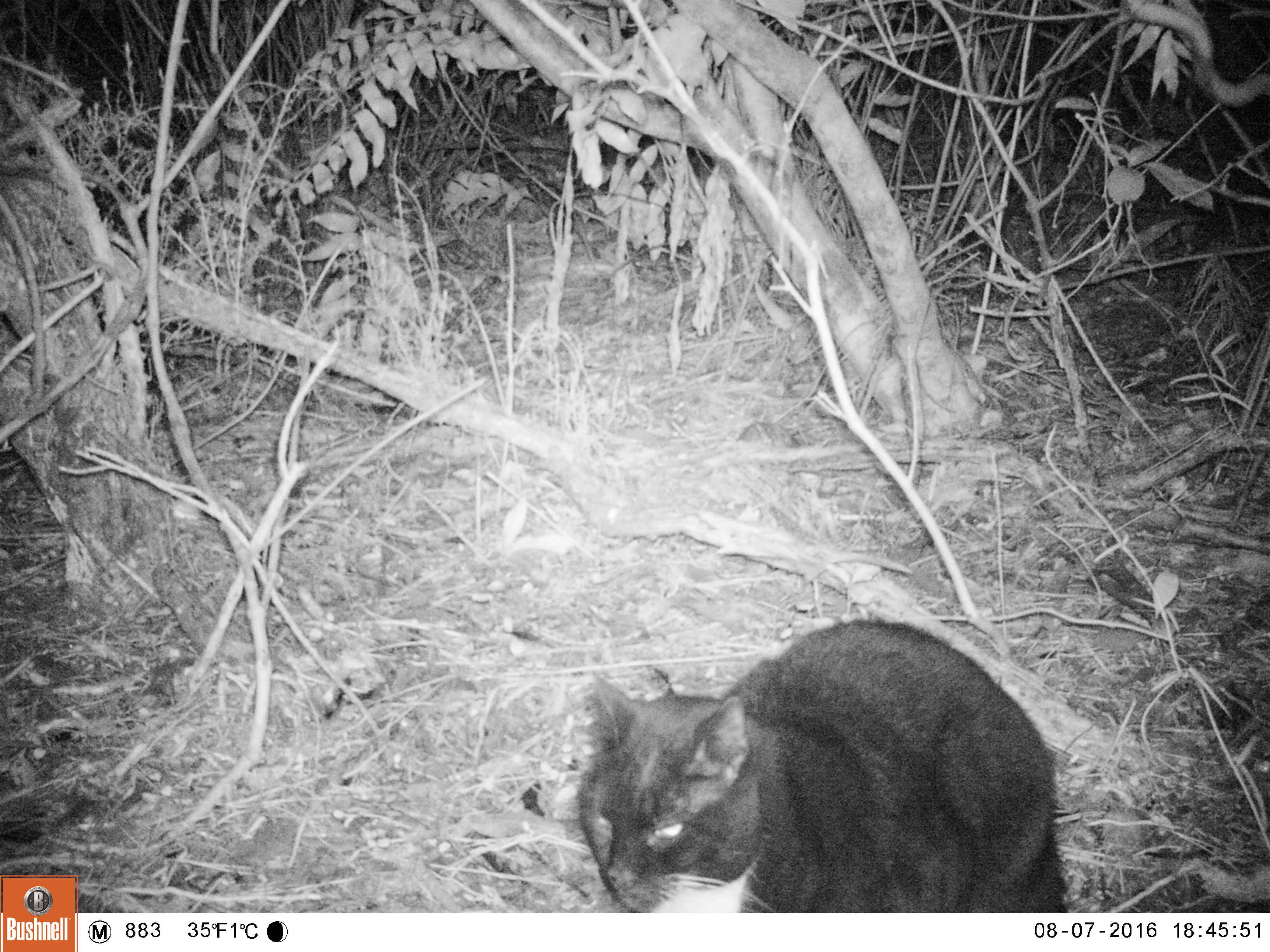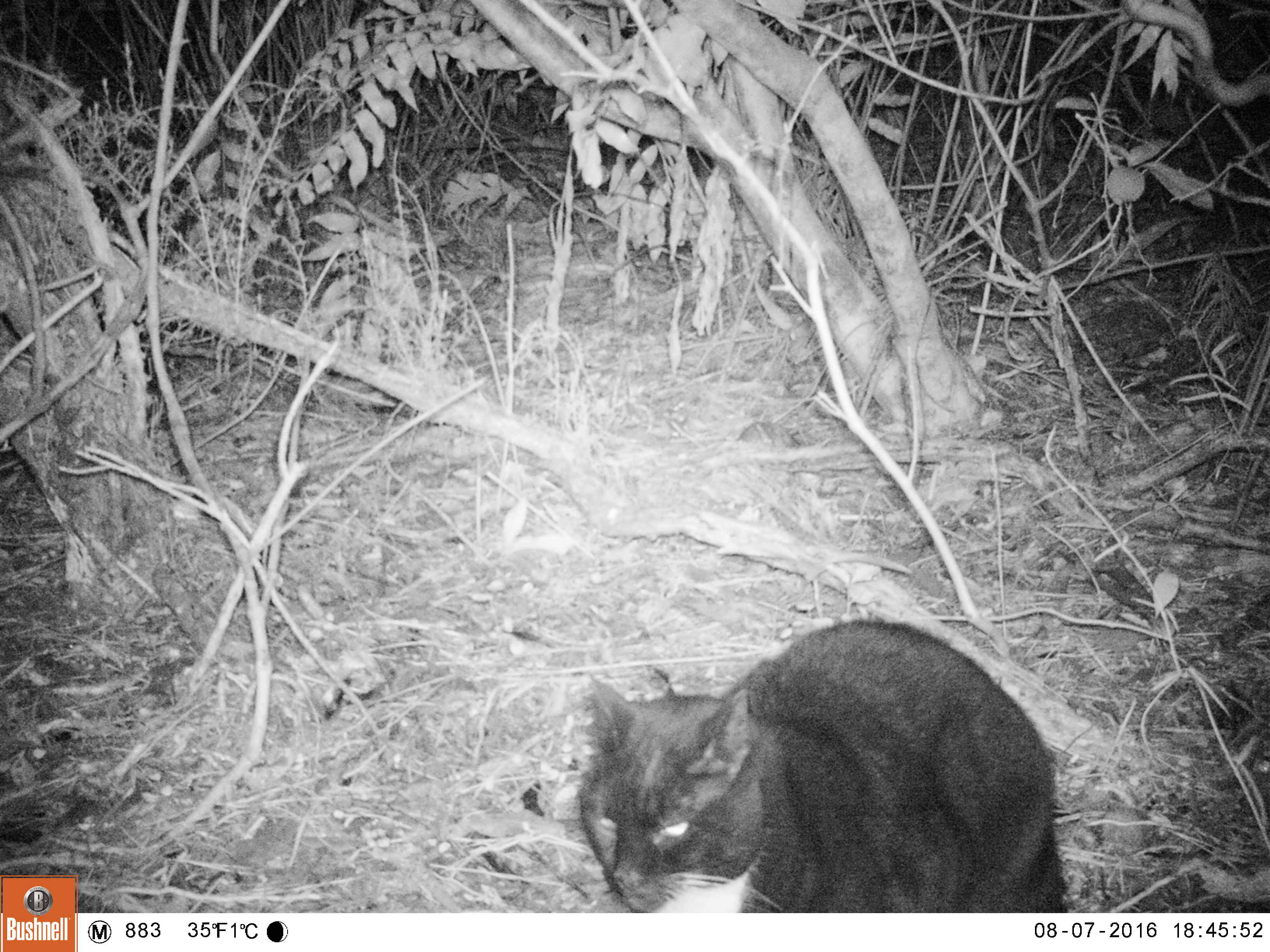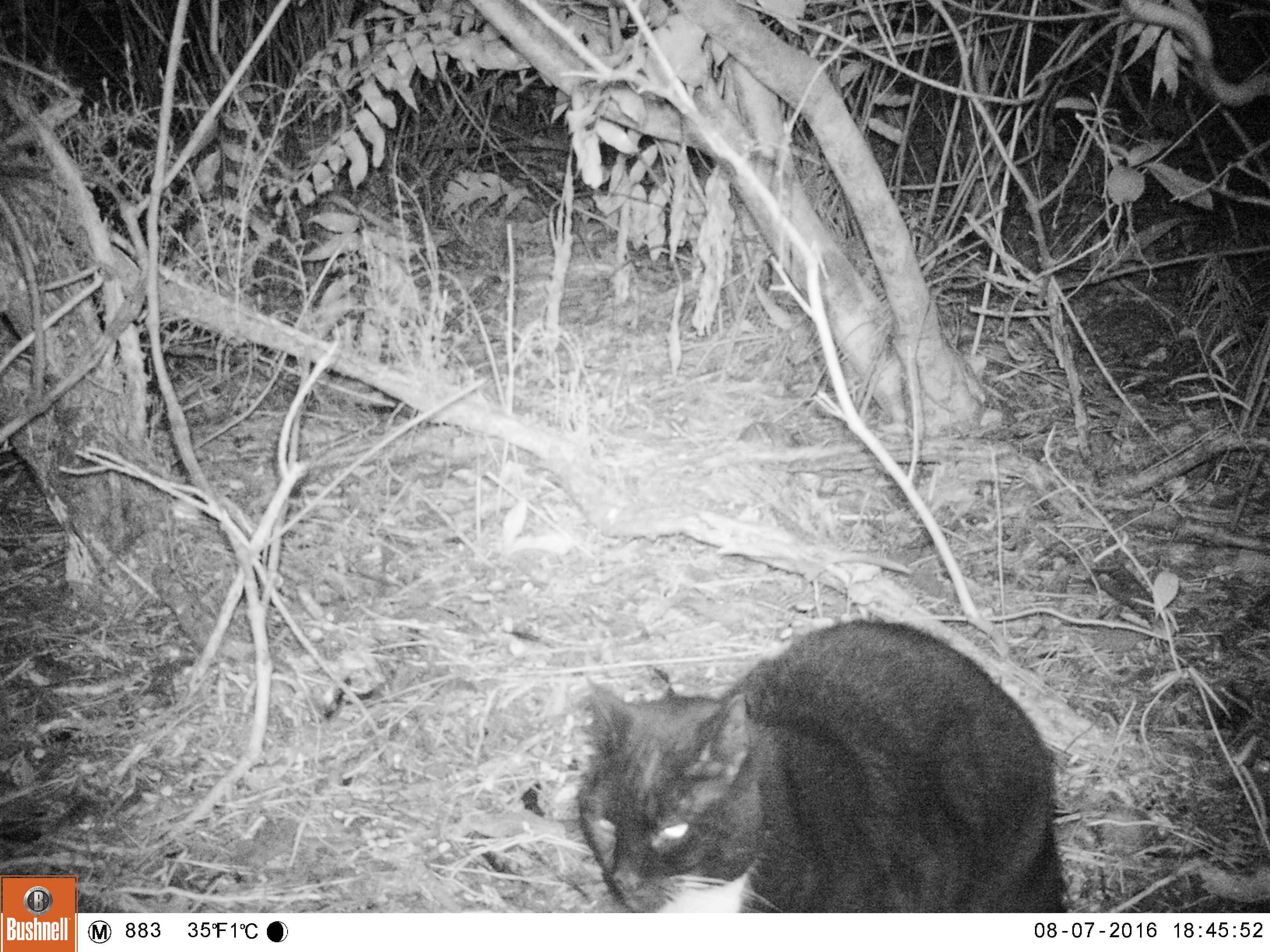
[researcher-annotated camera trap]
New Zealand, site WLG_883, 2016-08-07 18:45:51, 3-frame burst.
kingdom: Animalia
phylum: Chordata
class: Mammalia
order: Carnivora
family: Felidae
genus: Felis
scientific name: Felis catus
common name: domestic cat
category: cat